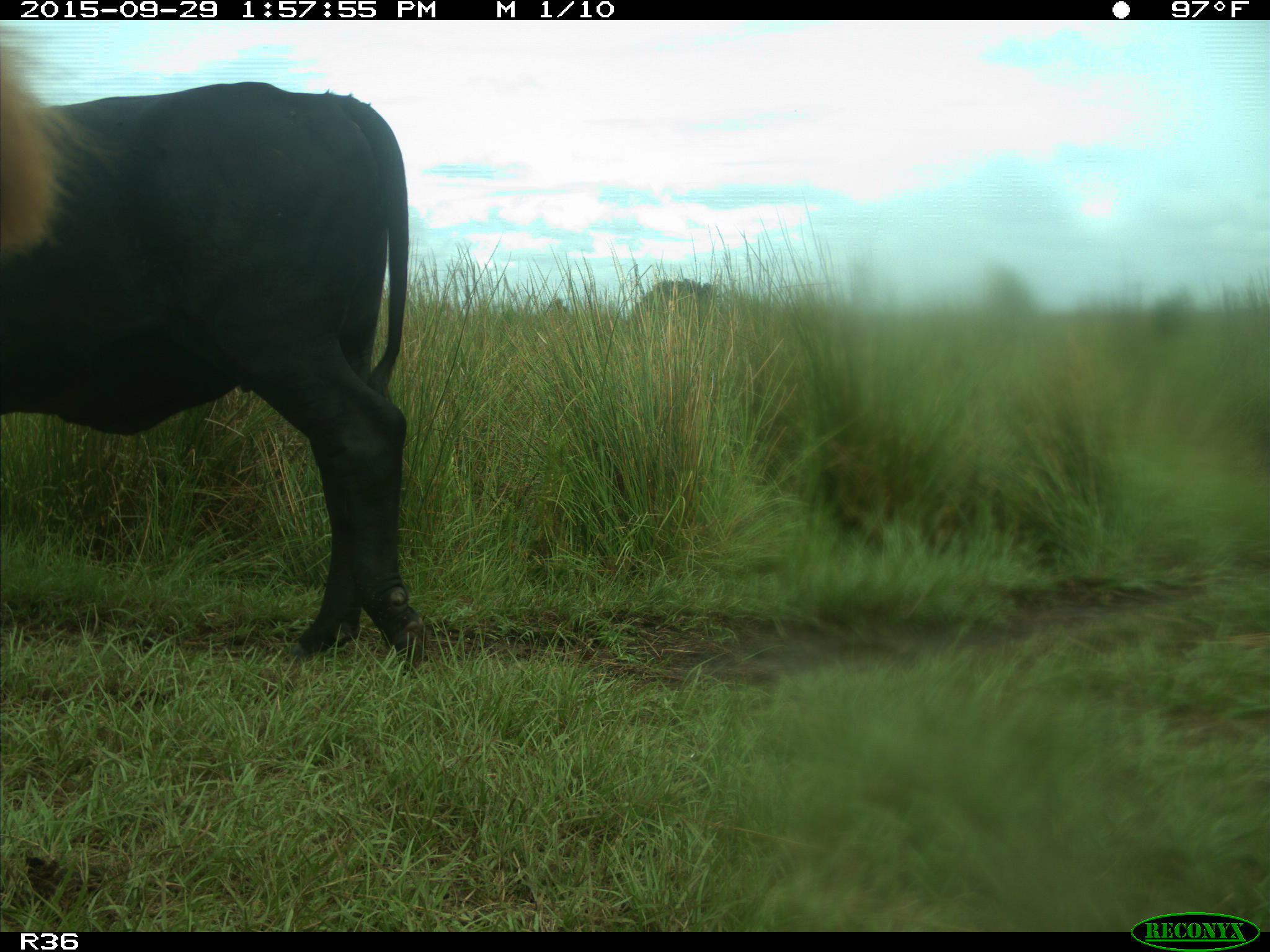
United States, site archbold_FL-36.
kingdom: Animalia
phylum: Chordata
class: Mammalia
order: Artiodactyla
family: Bovidae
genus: Bos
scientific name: Bos taurus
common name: domestic cow